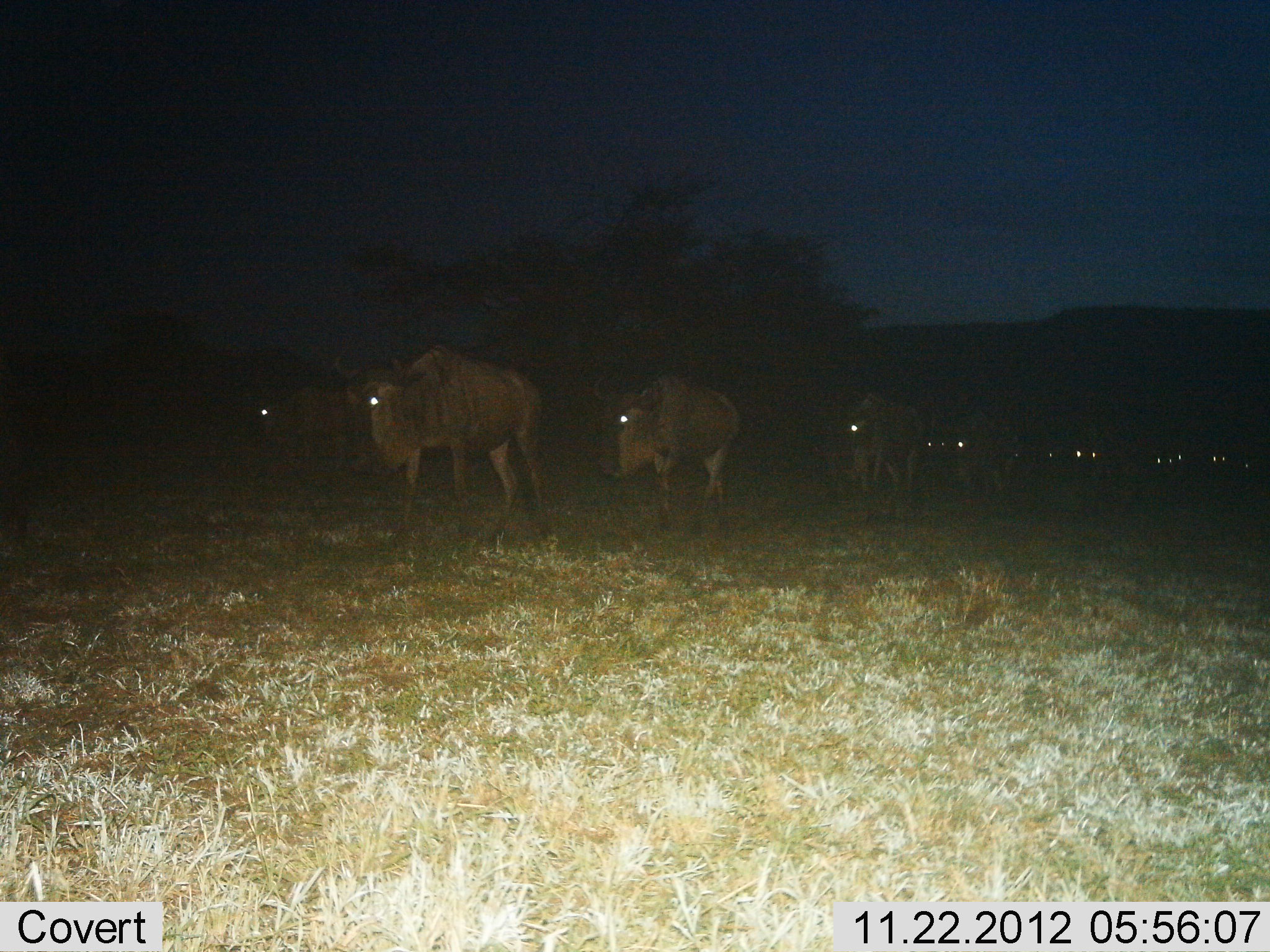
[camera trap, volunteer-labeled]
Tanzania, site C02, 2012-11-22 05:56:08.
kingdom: Animalia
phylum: Chordata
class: Mammalia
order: Artiodactyla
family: Bovidae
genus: Connochaetes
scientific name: Connochaetes taurinus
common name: blue wildebeest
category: wildebeest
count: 11-50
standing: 5%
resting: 0%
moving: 95%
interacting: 0%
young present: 0%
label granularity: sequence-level